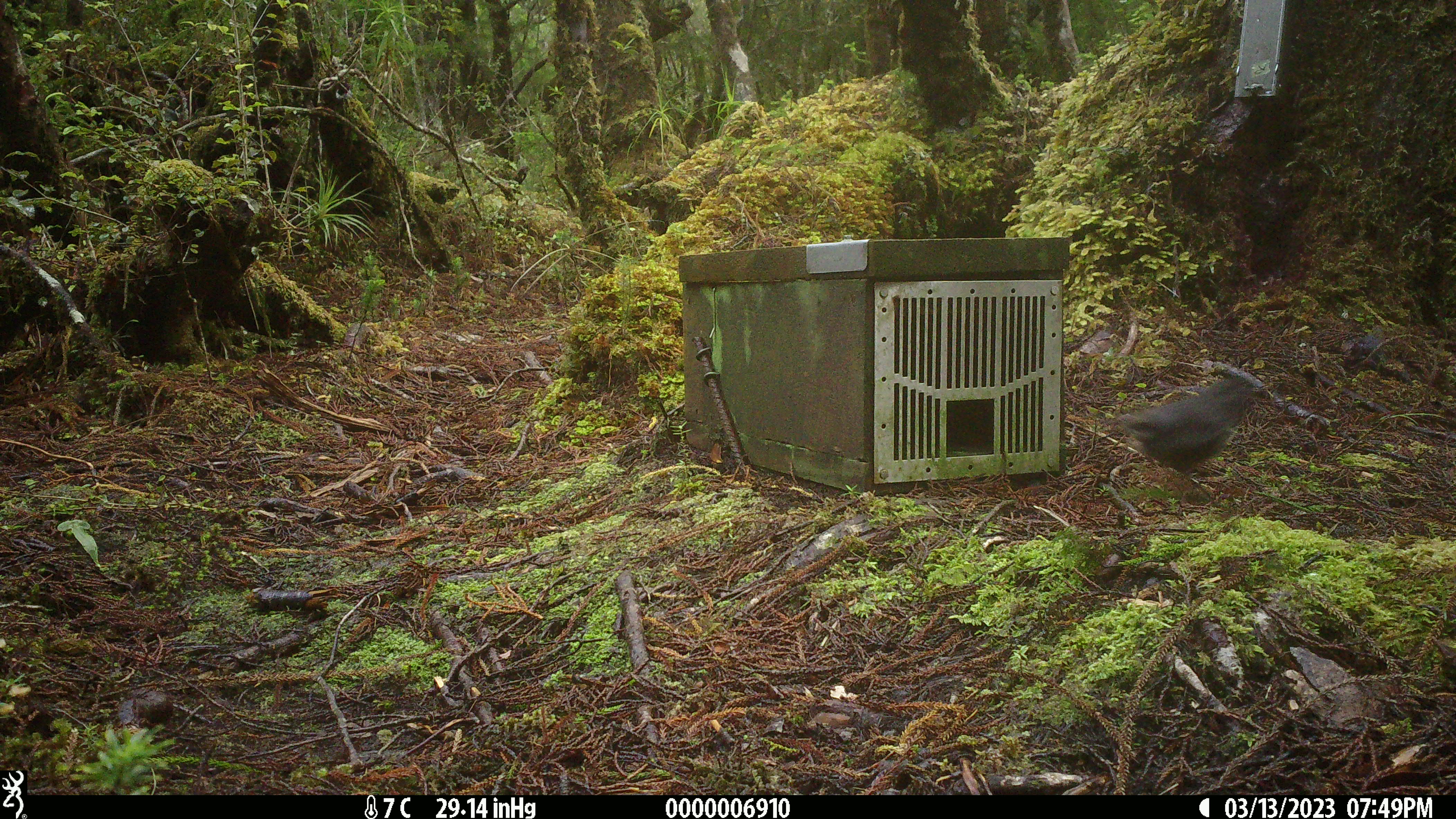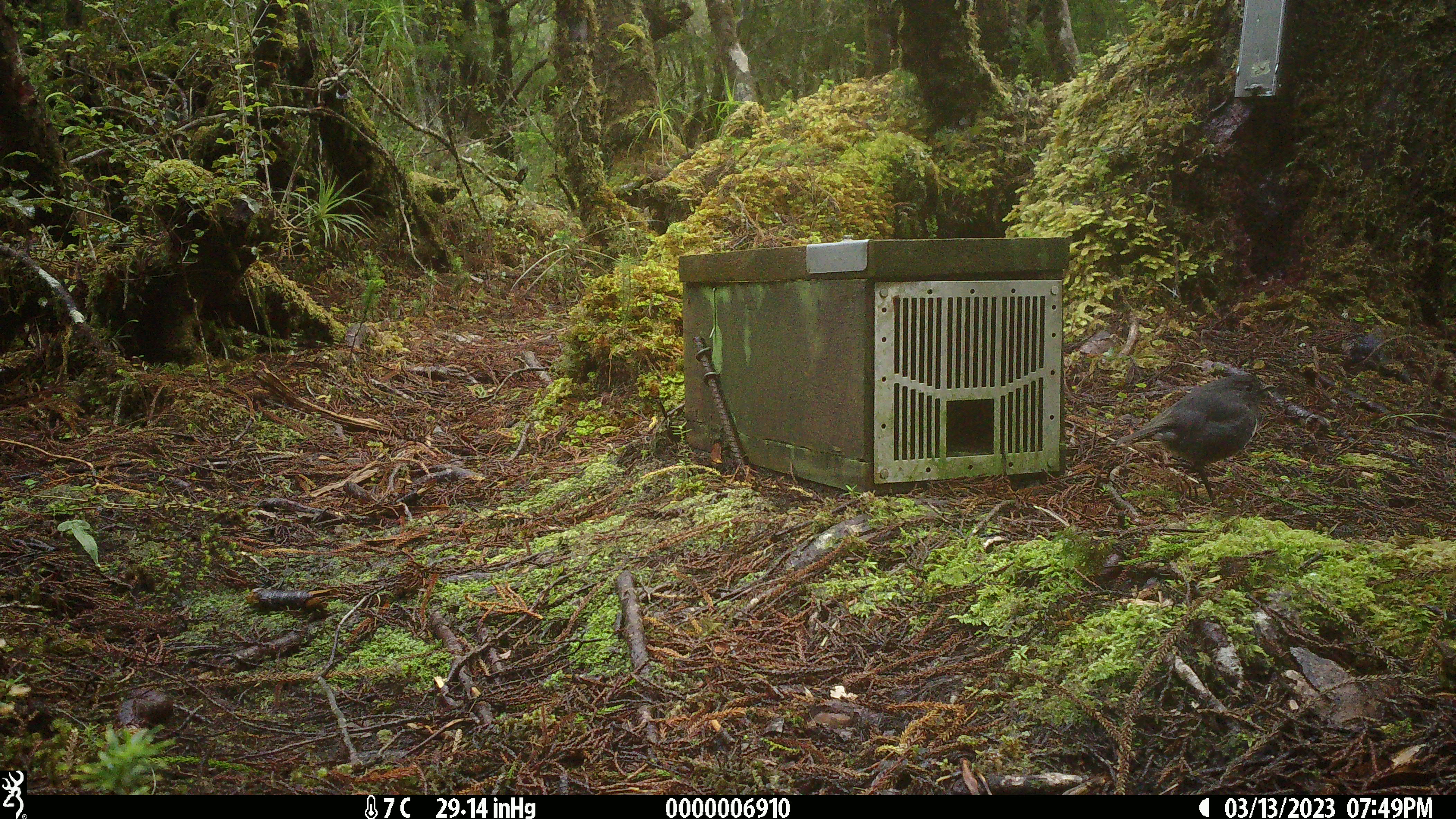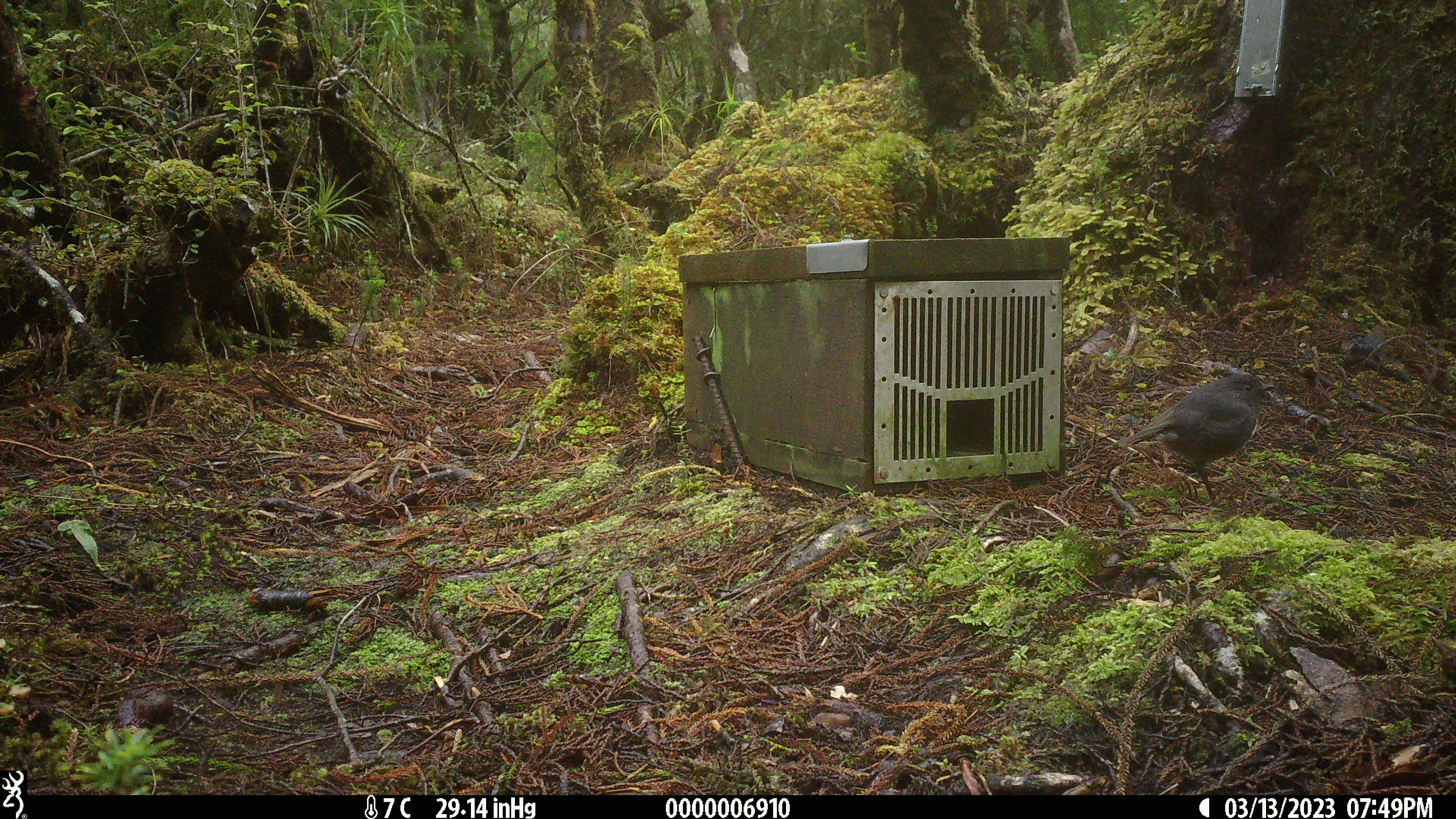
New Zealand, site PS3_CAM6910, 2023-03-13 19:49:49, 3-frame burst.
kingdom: Animalia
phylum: Chordata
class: Aves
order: Passeriformes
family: Petroicidae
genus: Petroica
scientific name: Petroica australis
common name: new zealand robin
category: robin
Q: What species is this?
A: Robin (new zealand robin) (Petroica australis).